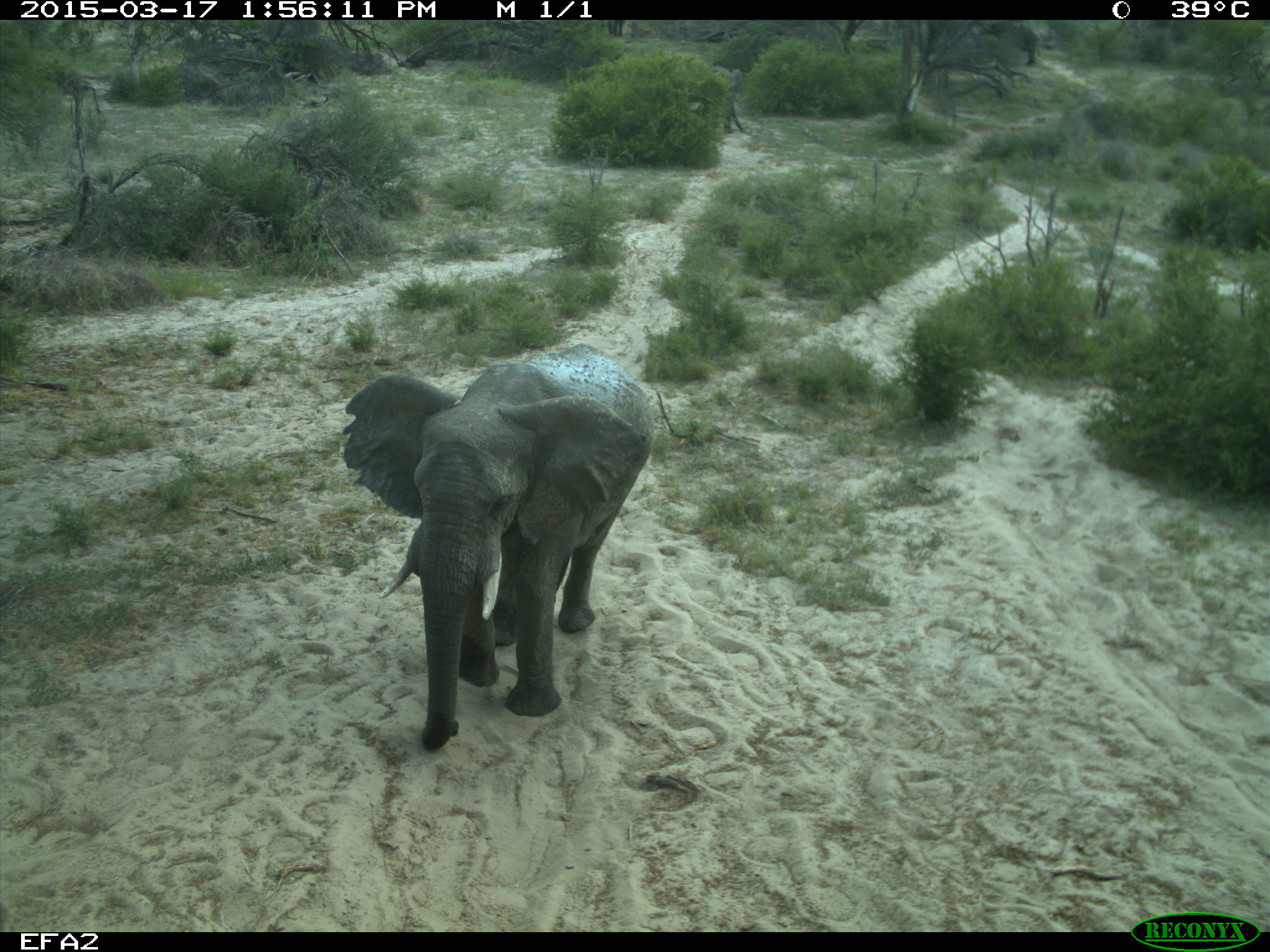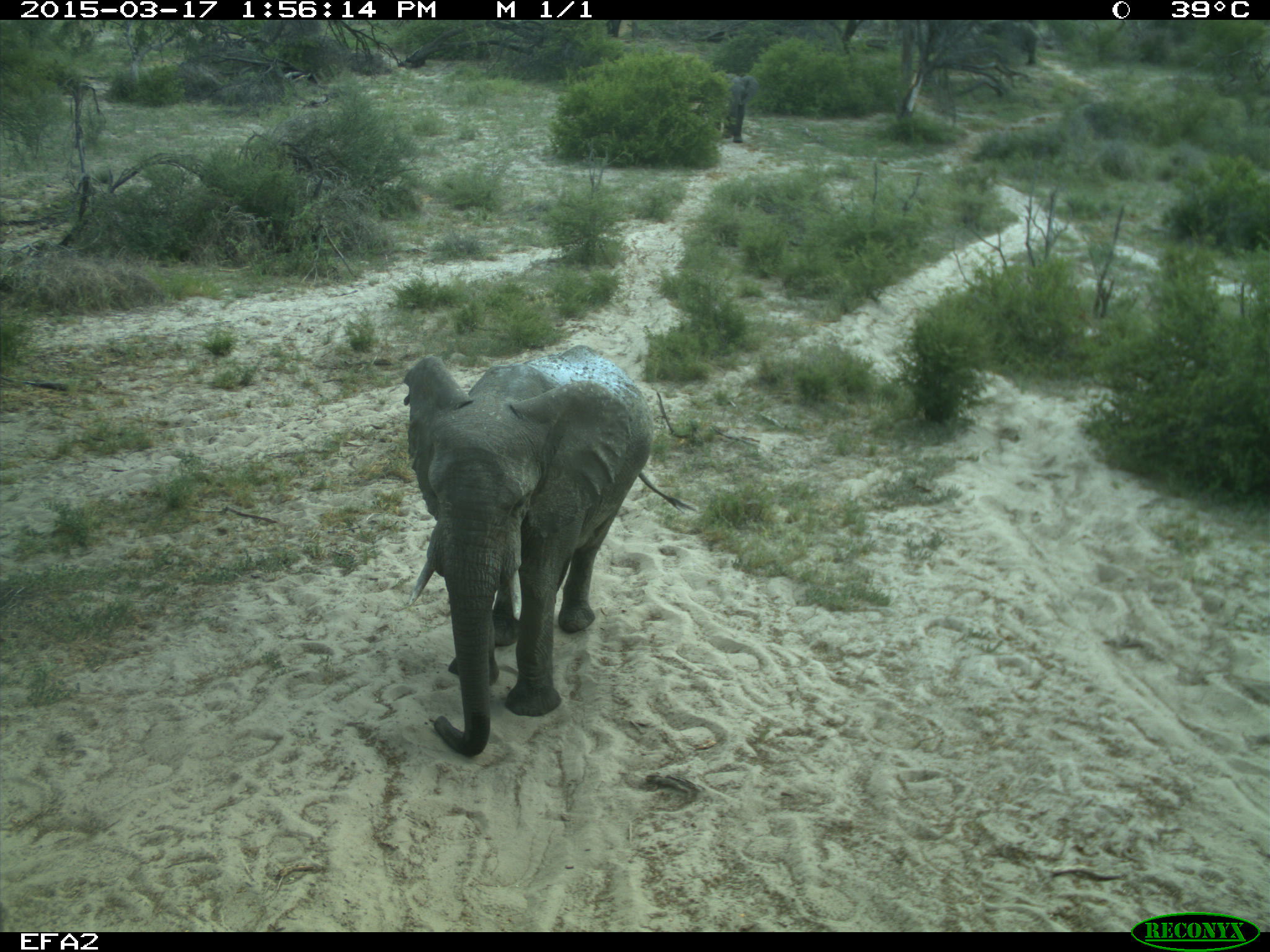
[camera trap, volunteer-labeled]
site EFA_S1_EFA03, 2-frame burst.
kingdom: Animalia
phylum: Chordata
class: Mammalia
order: Proboscidea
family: Elephantidae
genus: Loxodonta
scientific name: Loxodonta africana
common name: african bush elephant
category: elephant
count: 3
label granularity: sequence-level